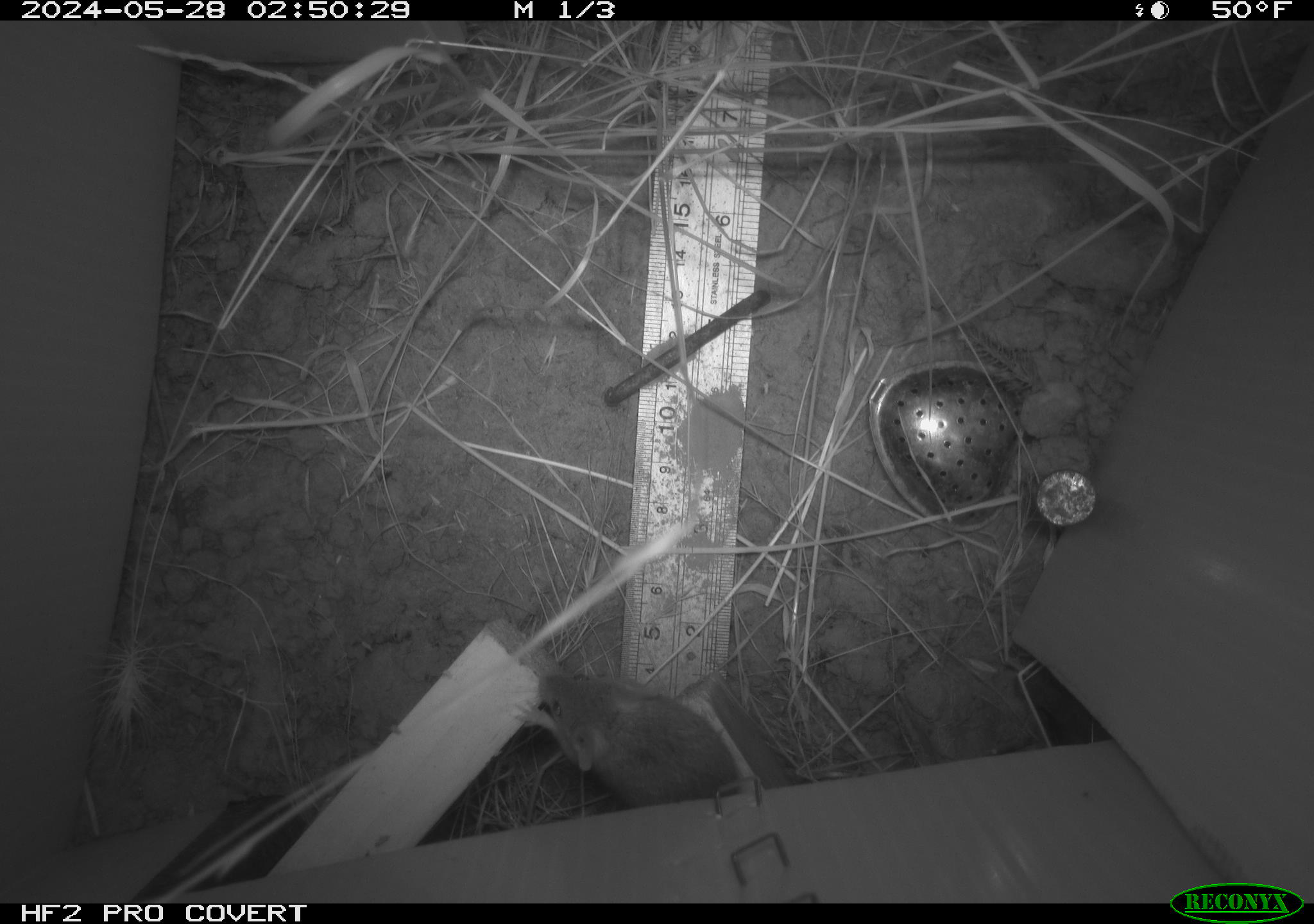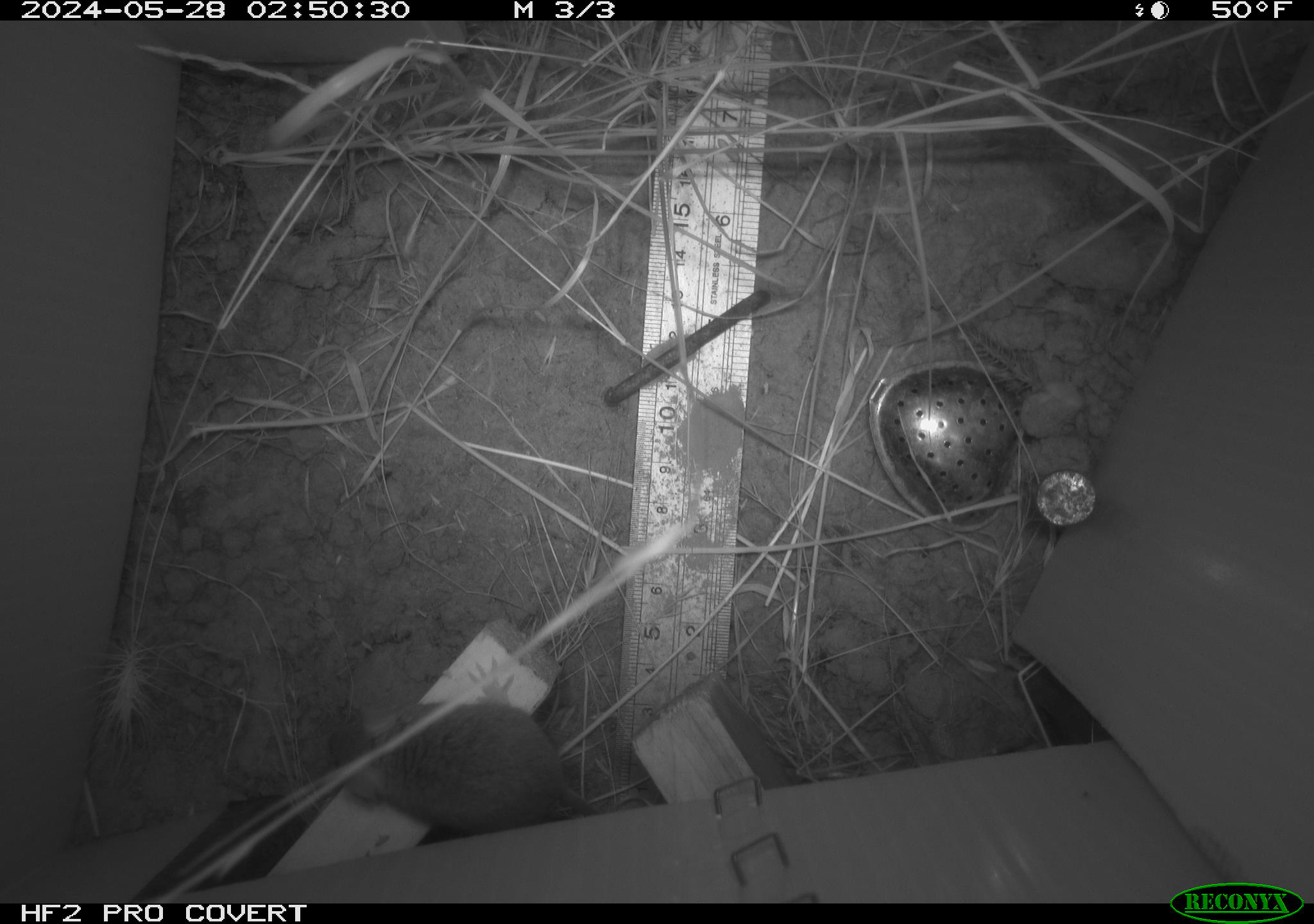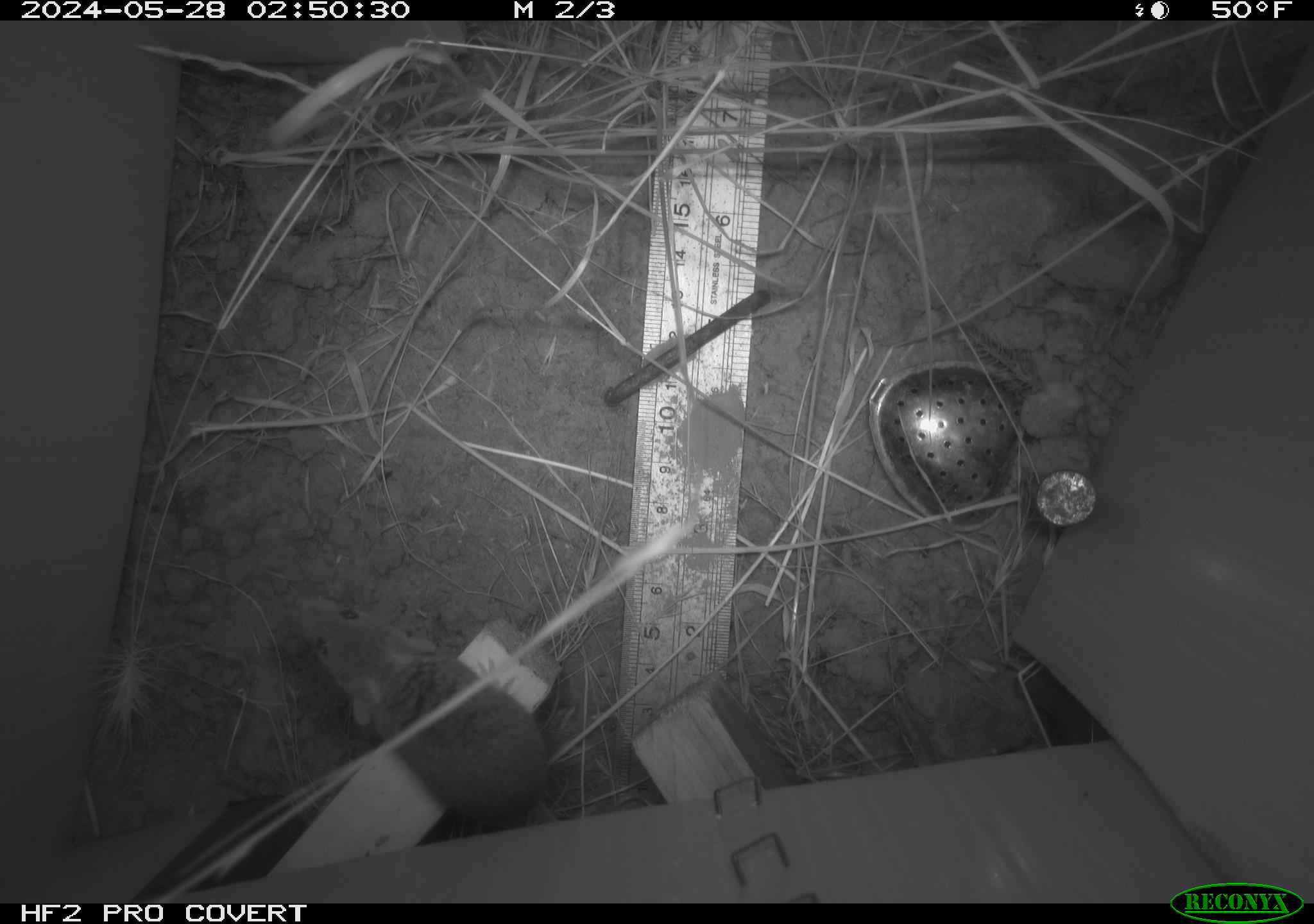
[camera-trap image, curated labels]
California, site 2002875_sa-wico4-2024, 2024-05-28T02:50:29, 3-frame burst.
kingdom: Animalia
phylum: Chordata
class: Mammalia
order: Rodentia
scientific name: Rodentia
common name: mouse species